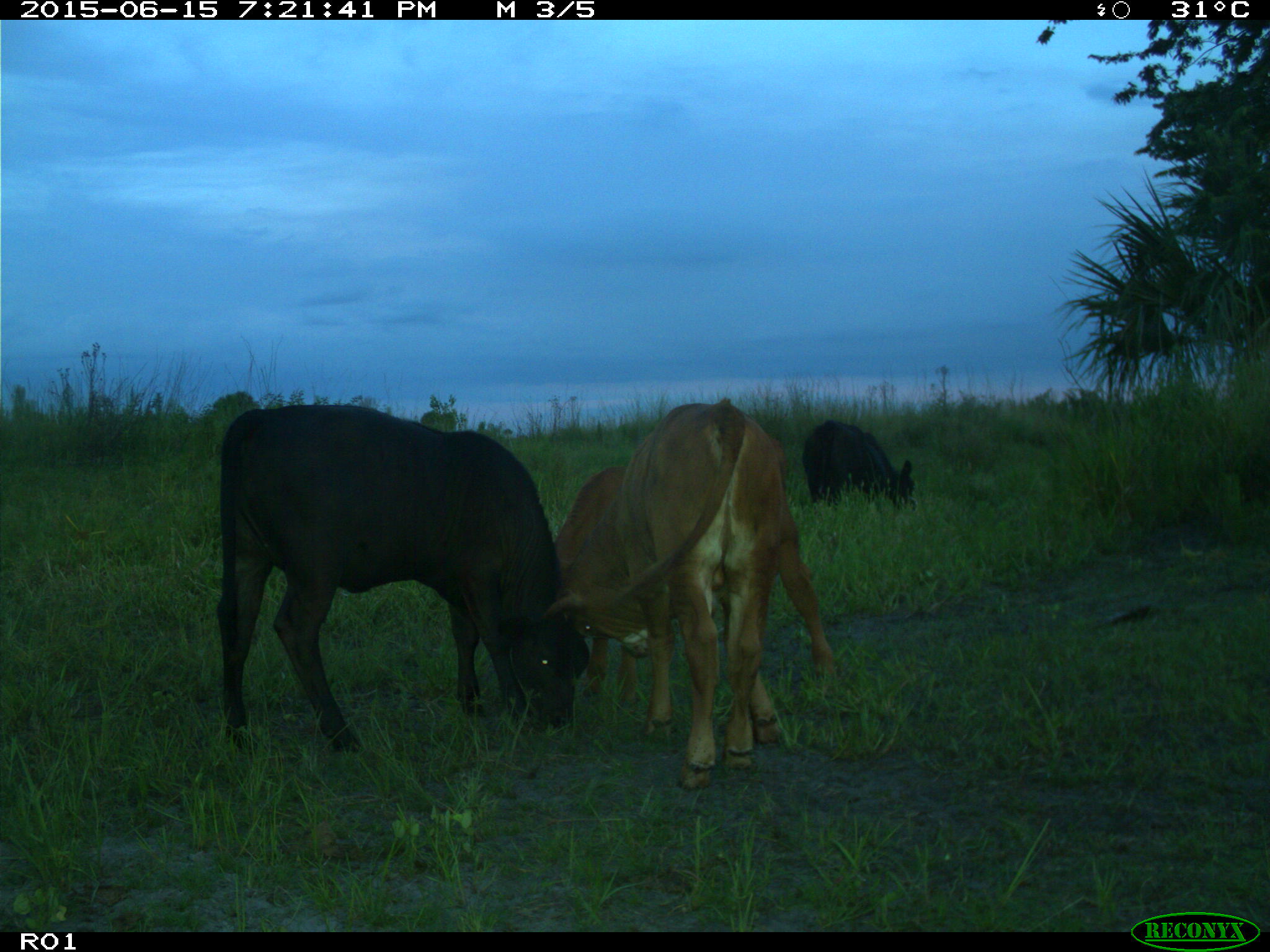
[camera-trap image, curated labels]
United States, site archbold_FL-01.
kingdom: Animalia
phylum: Chordata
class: Mammalia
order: Artiodactyla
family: Bovidae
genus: Bos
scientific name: Bos taurus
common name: domestic cow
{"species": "Bos taurus (domestic cow)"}